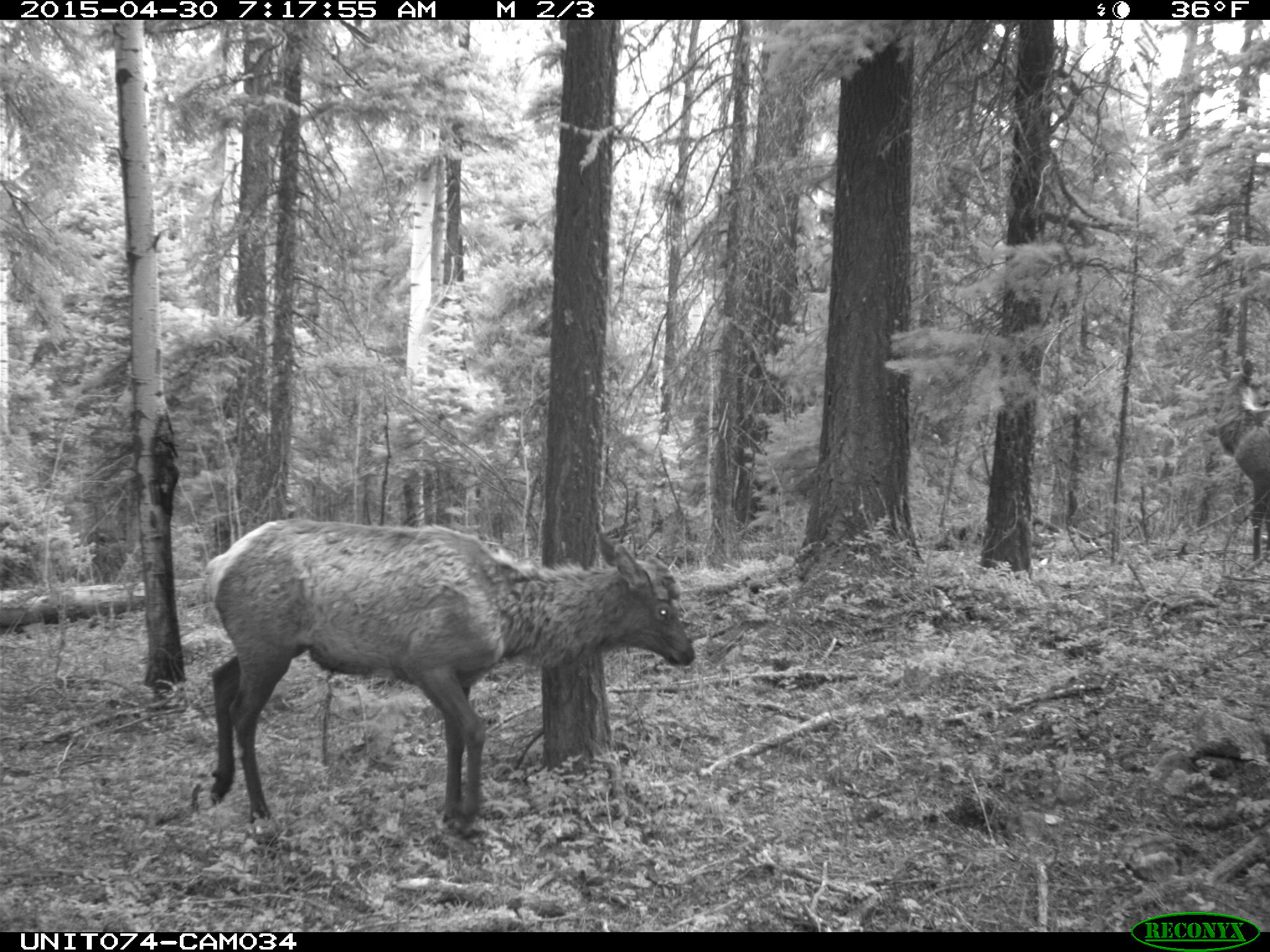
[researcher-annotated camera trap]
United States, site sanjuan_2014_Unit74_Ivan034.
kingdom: Animalia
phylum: Chordata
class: Mammalia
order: Artiodactyla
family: Cervidae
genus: Cervus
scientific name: Cervus elaphus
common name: red deer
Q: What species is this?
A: Cervus elaphus (red deer).